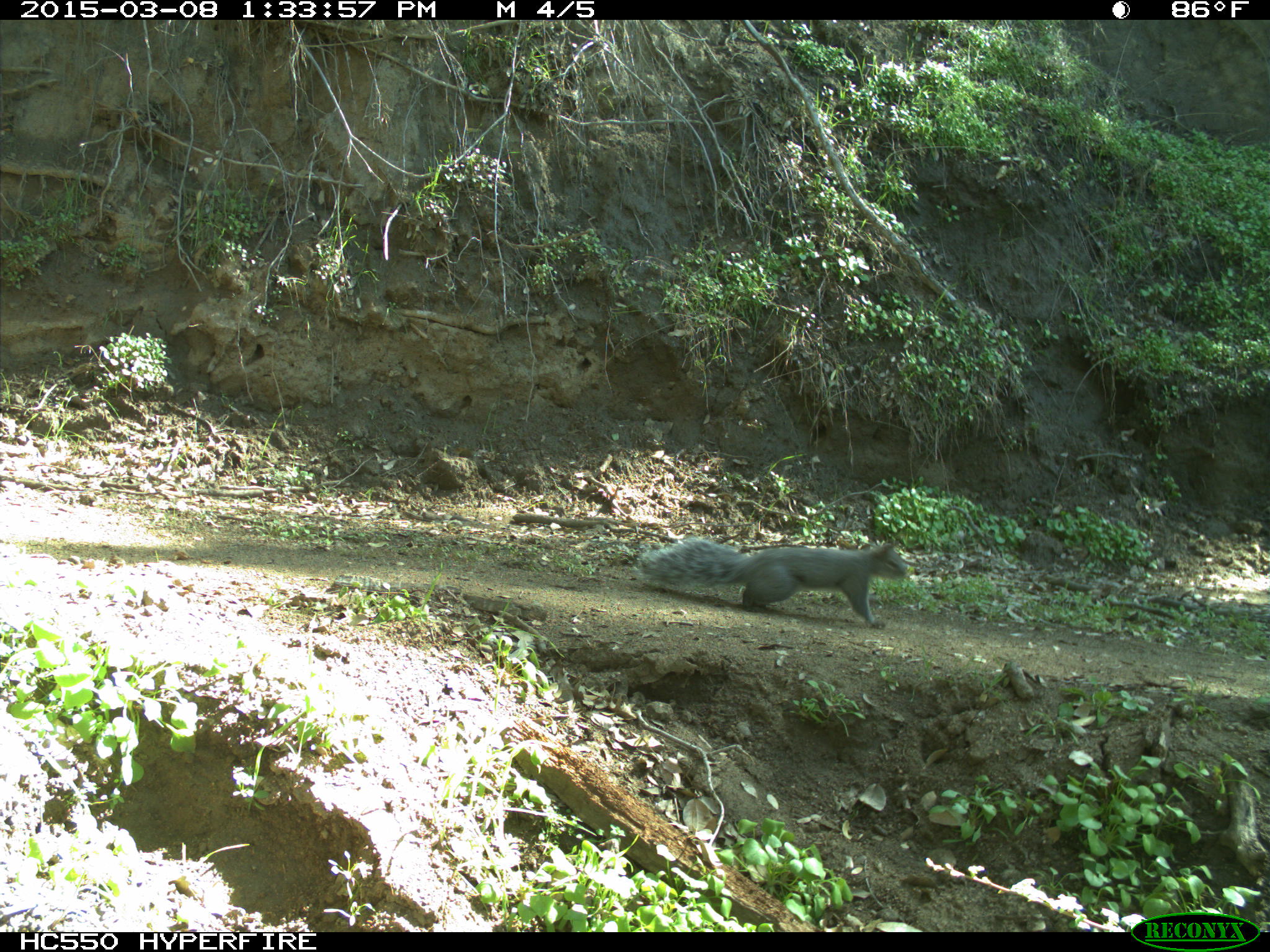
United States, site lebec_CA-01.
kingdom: Animalia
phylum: Chordata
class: Mammalia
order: Rodentia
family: Sciuridae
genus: Sciurus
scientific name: Sciurus carolinensis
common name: eastern gray squirrel